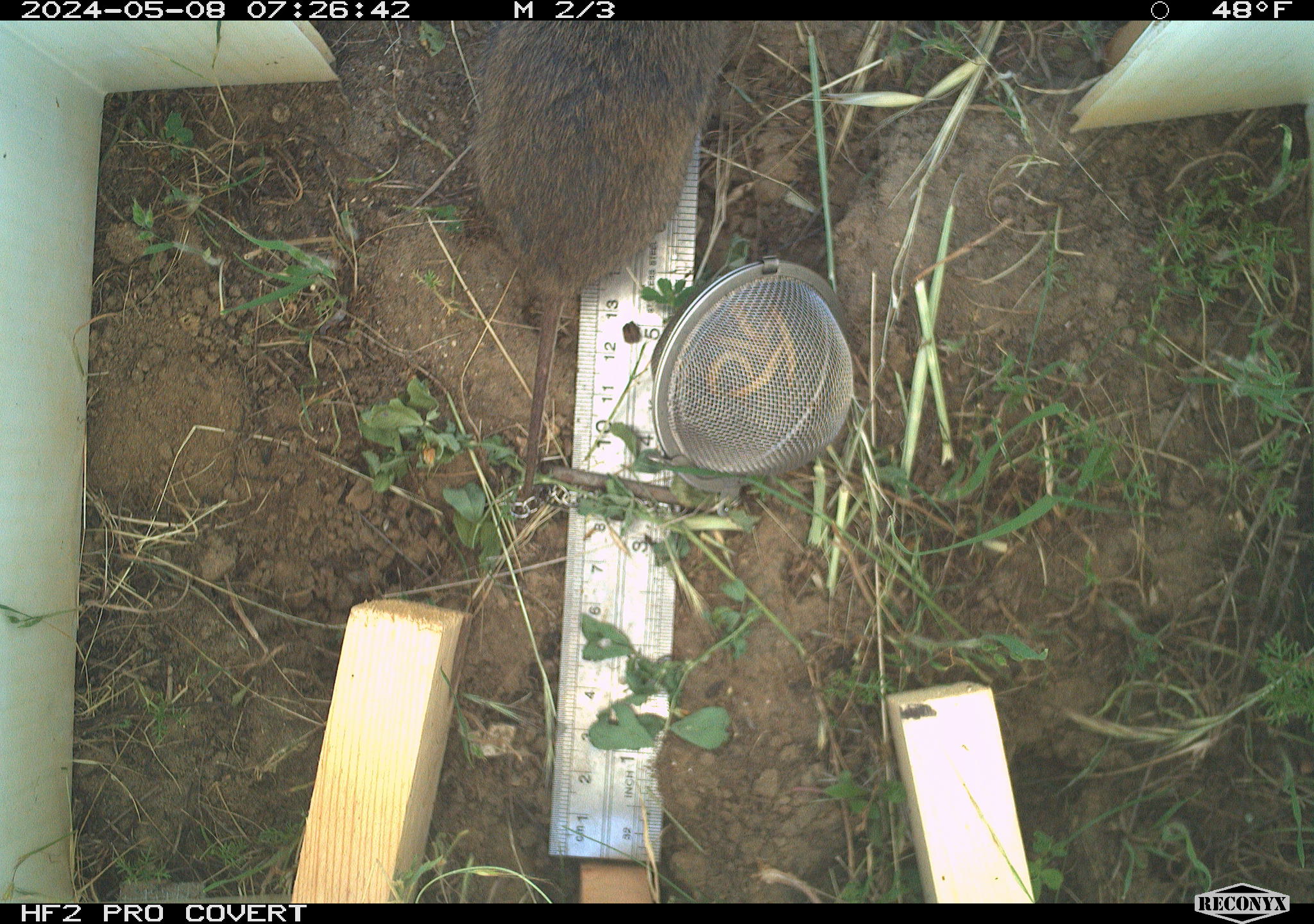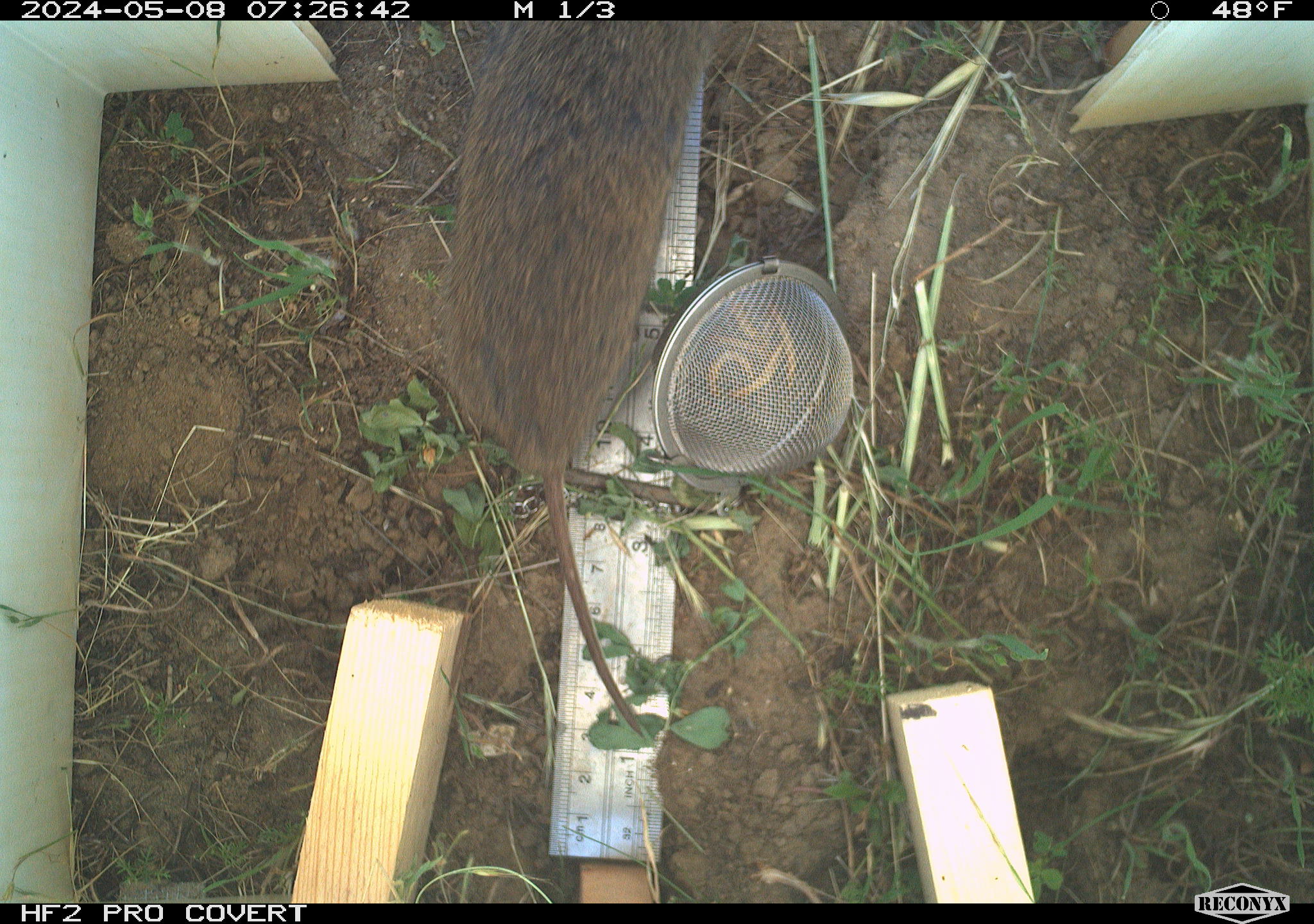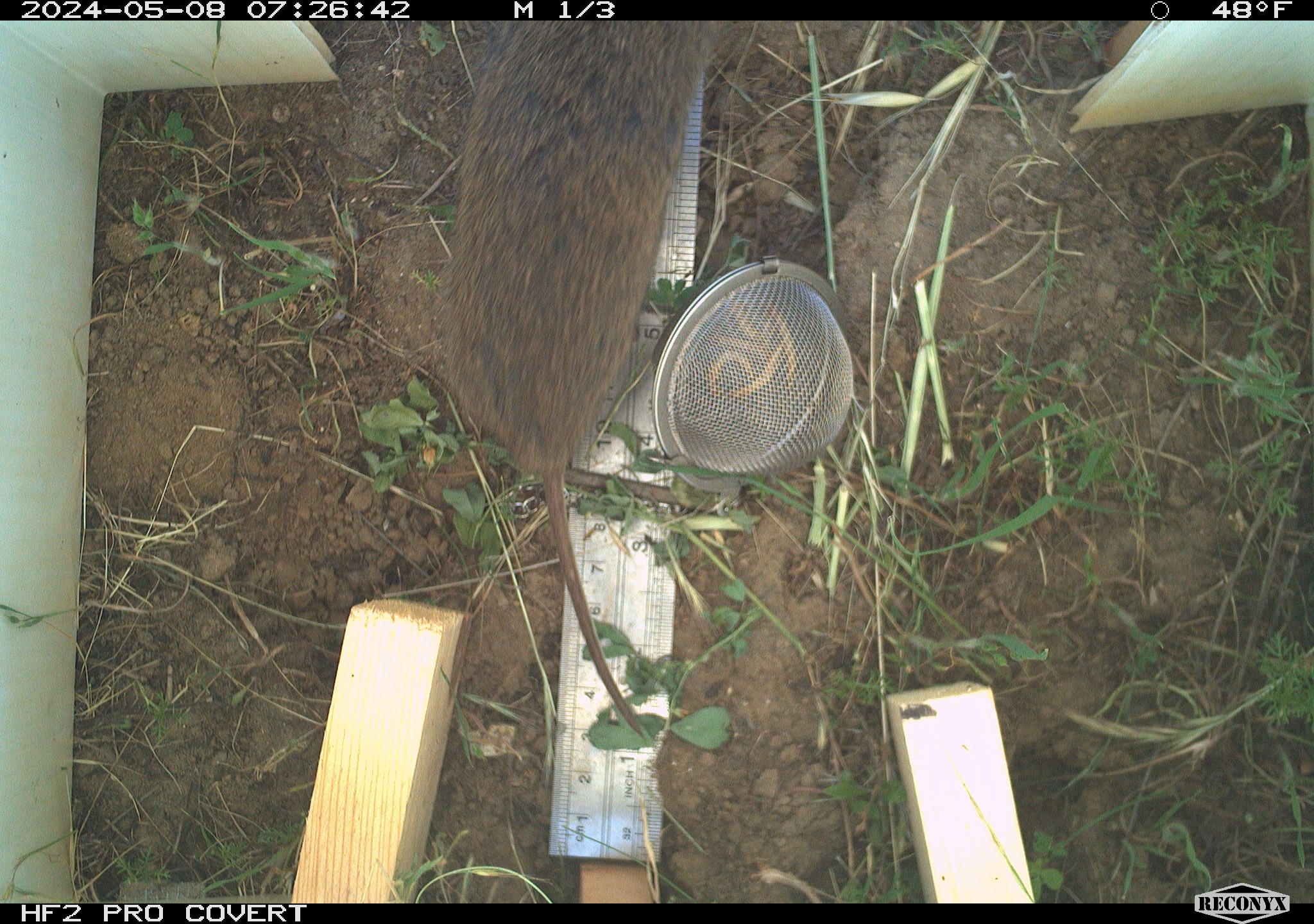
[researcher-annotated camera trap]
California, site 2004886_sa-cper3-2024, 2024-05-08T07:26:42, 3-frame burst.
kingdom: Animalia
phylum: Chordata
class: Mammalia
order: Rodentia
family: Cricetidae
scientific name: Arvicolinae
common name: voles, lemmings, and muskrats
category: arvicolinae subfamily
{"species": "arvicolinae subfamily (voles, lemmings, and muskrats) (Arvicolinae)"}